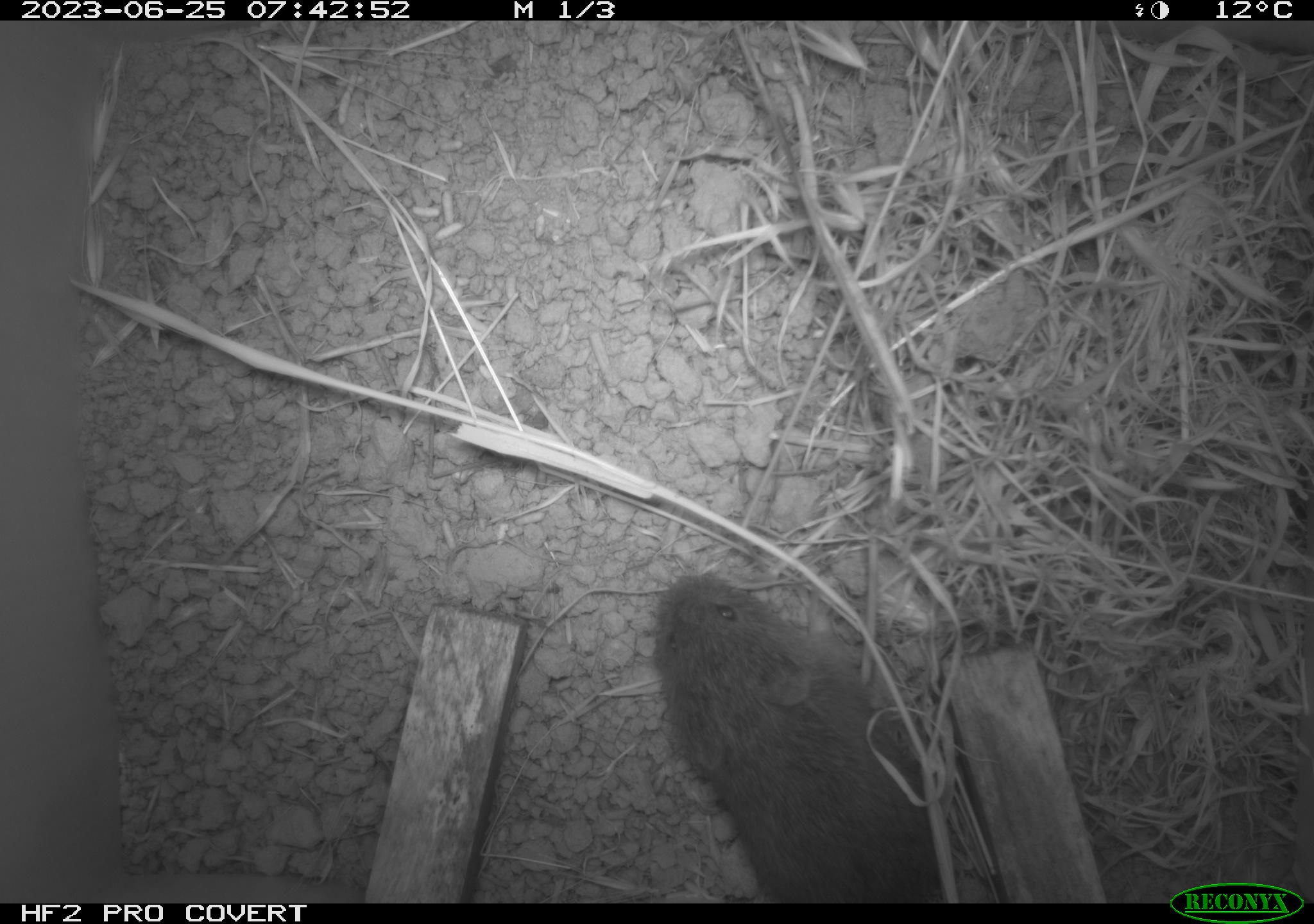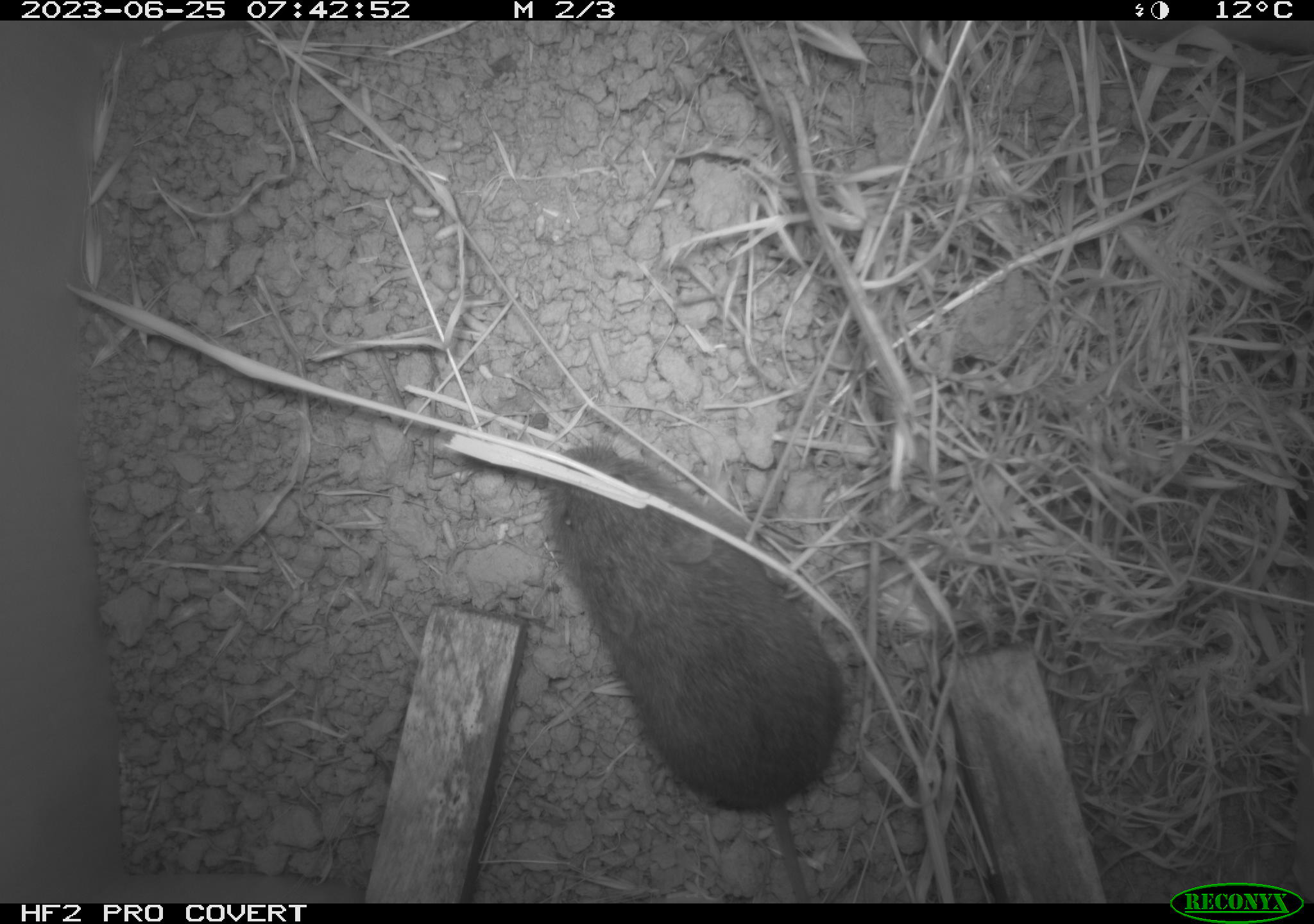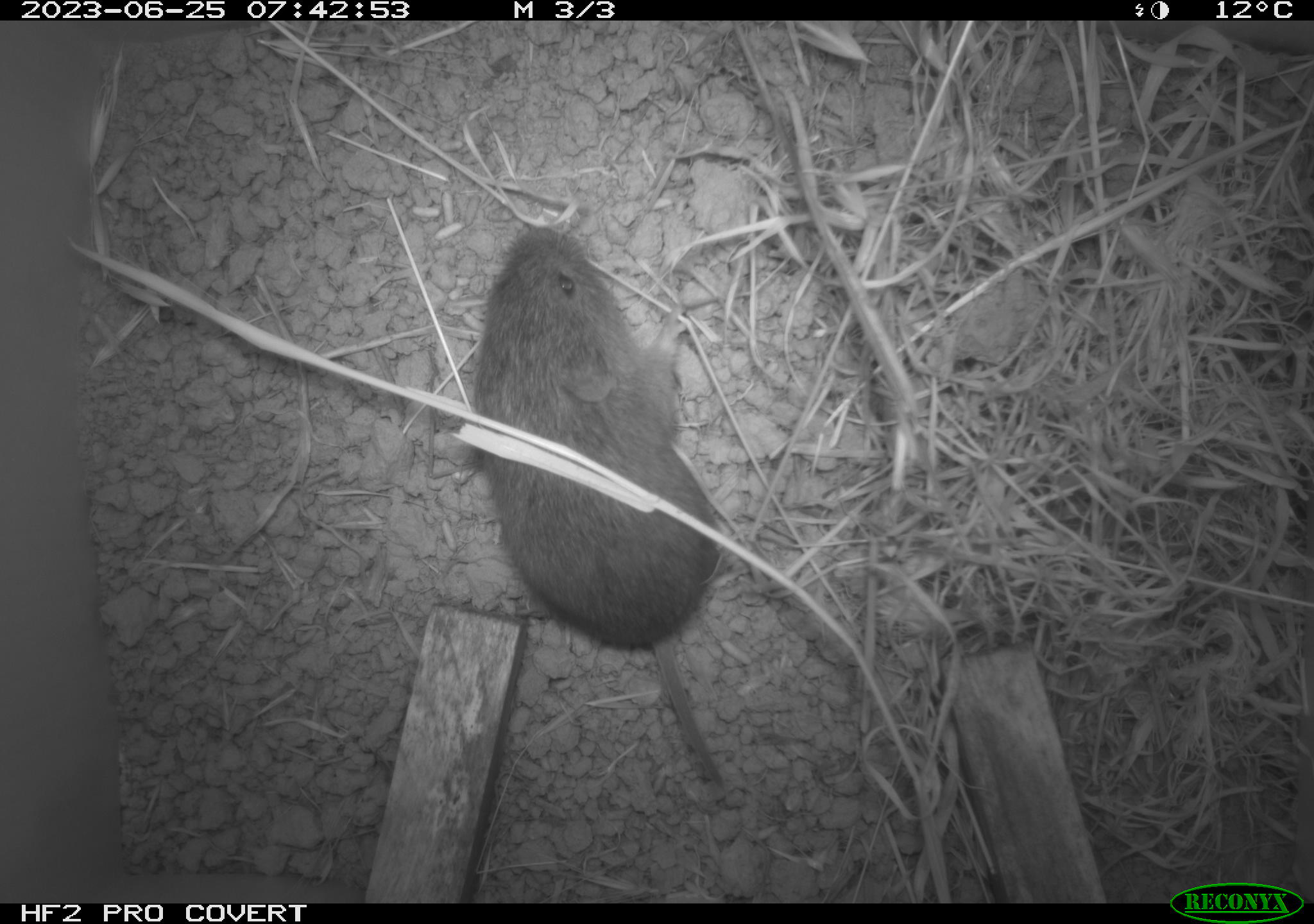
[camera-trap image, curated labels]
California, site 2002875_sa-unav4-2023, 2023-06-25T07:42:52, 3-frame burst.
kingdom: Animalia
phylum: Chordata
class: Mammalia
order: Rodentia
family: Cricetidae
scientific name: Arvicolinae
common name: voles, lemmings, and muskrats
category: arvicolinae subfamily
Arvicolinae subfamily (voles, lemmings, and muskrats) (Arvicolinae).